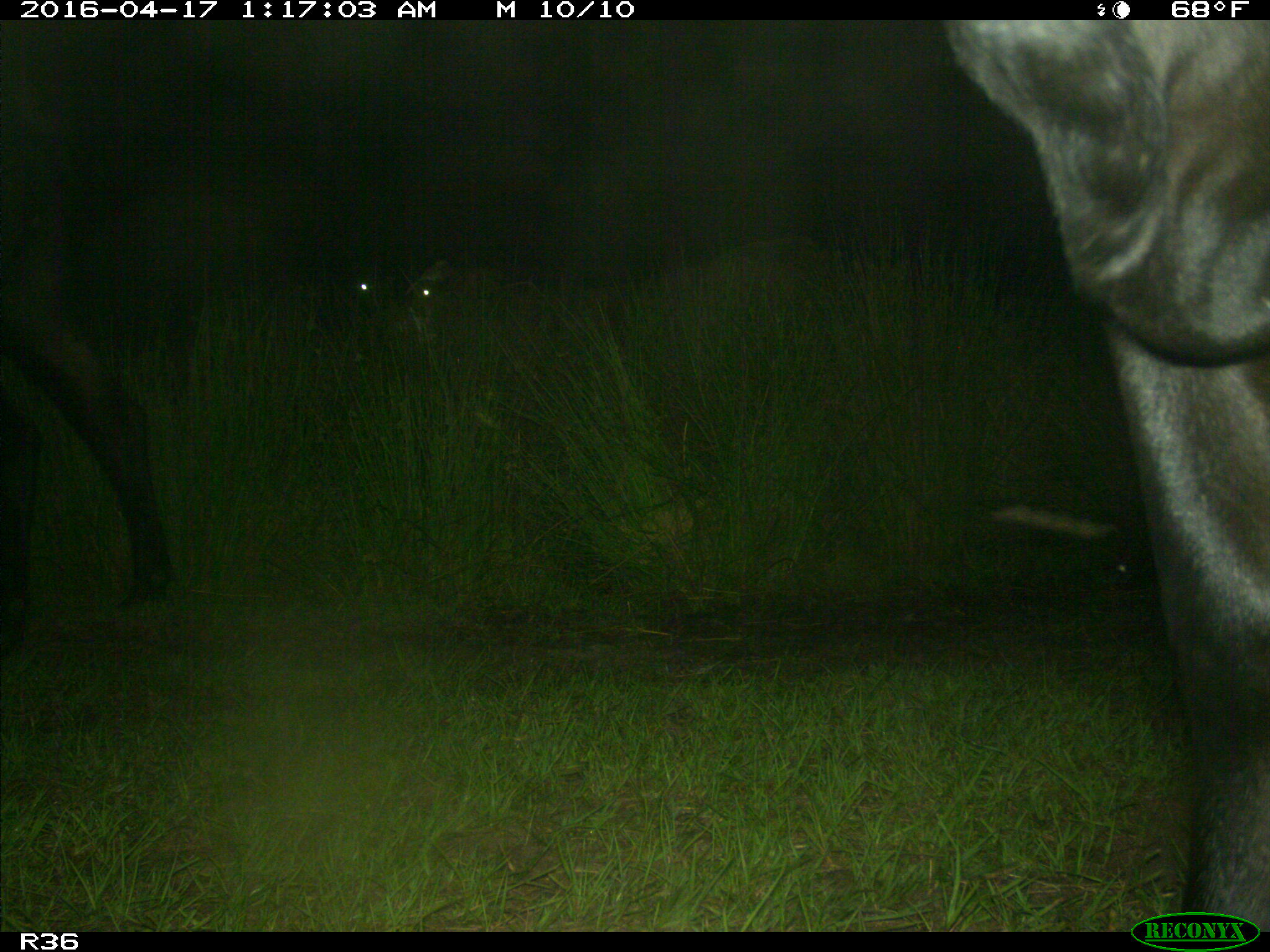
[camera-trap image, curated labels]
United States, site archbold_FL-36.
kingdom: Animalia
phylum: Chordata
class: Mammalia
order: Artiodactyla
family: Bovidae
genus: Bos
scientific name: Bos taurus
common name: domestic cow